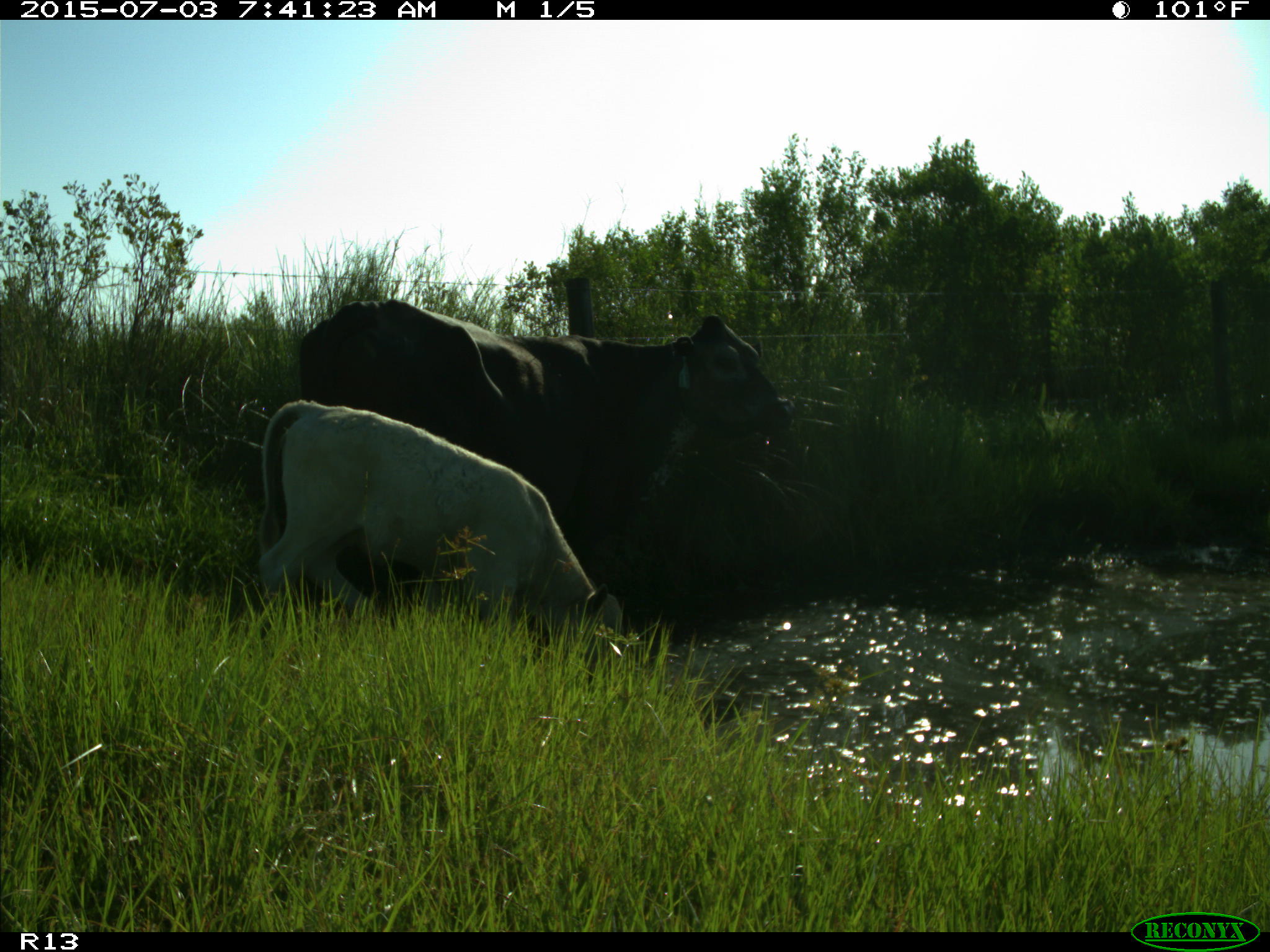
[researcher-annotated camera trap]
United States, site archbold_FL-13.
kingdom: Animalia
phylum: Chordata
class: Mammalia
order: Artiodactyla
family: Bovidae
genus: Bos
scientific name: Bos taurus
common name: domestic cow